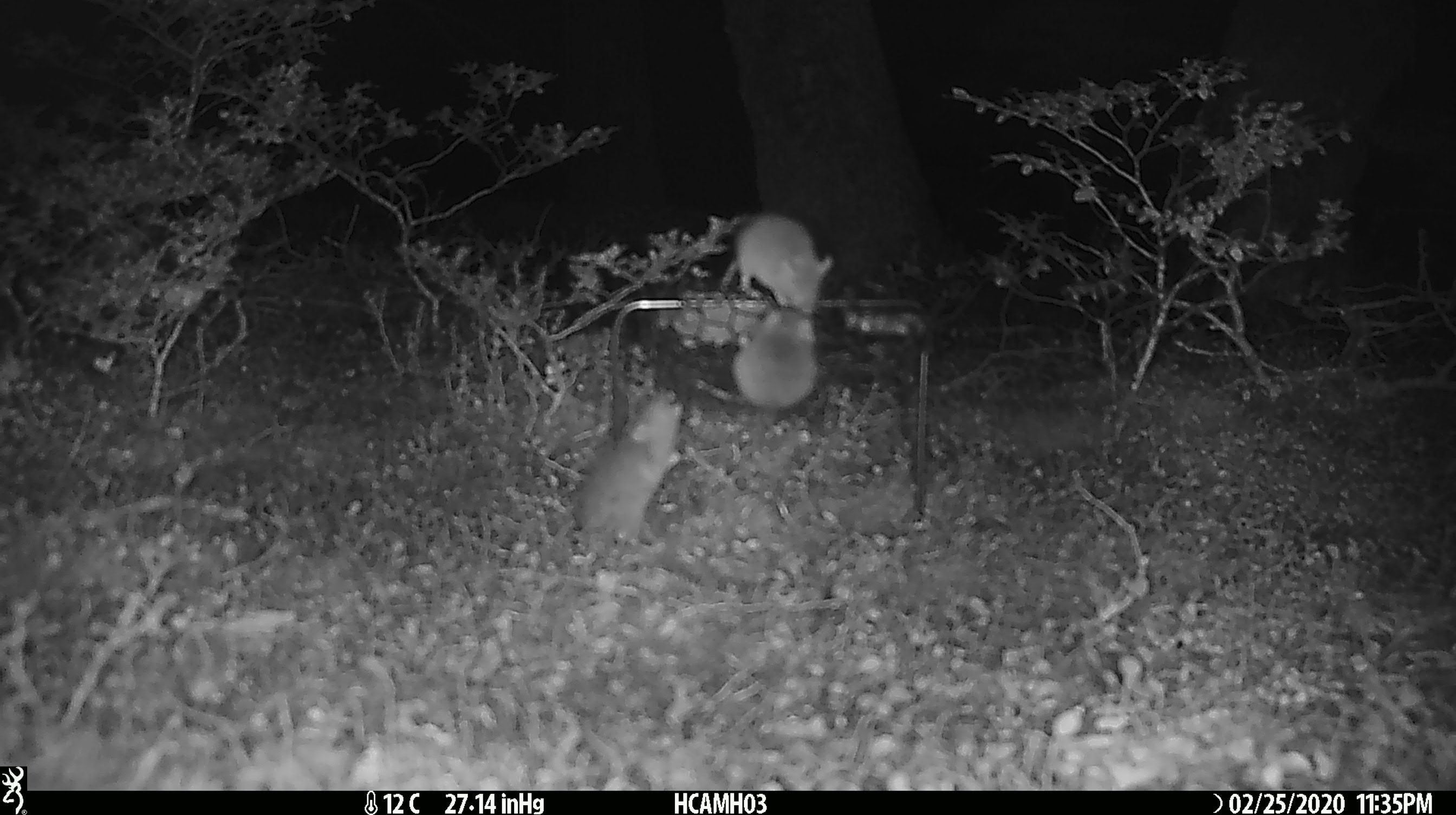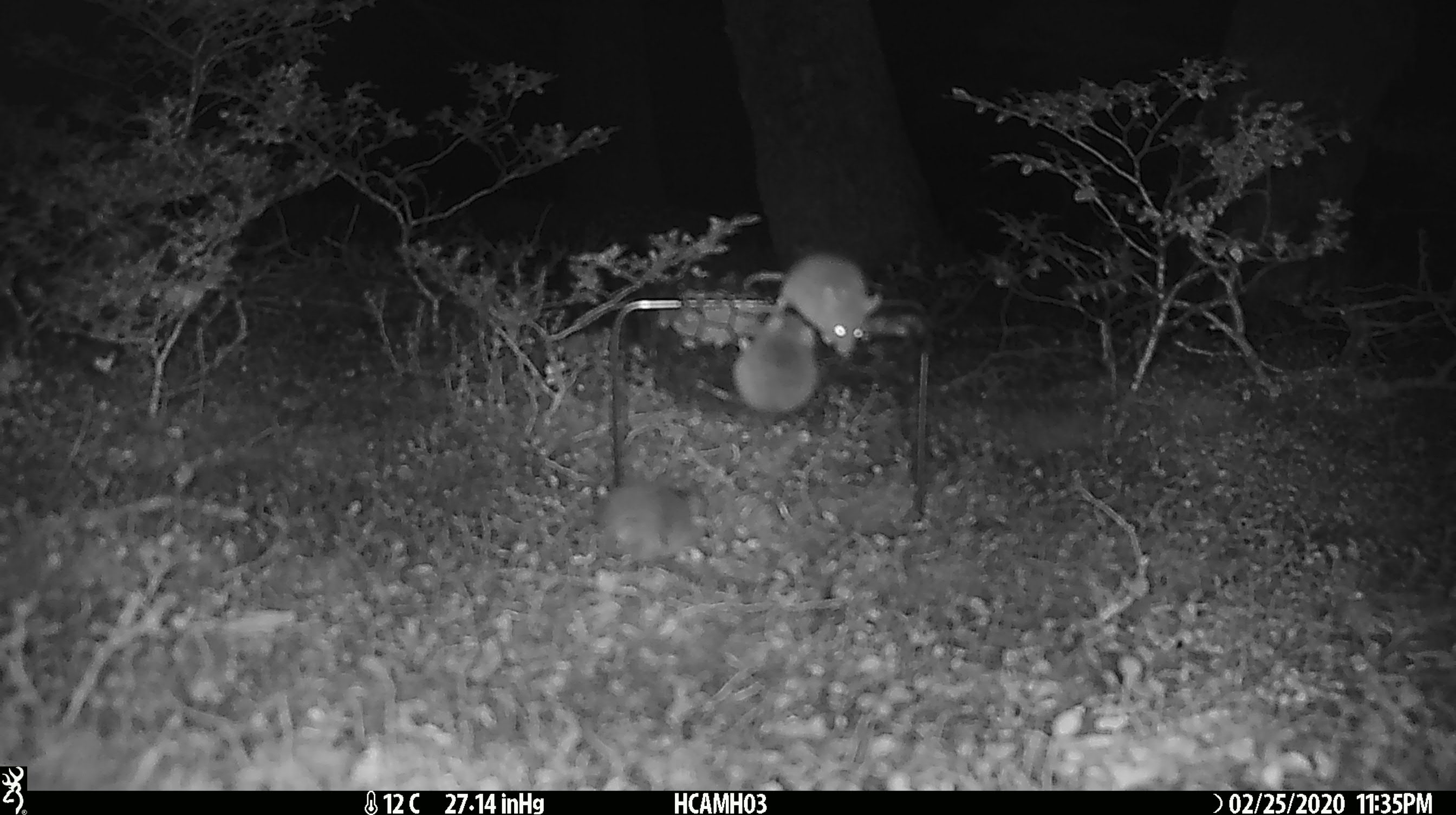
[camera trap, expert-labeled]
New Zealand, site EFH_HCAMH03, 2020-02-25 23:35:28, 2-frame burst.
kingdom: Animalia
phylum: Chordata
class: Mammalia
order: Rodentia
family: Muridae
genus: Mus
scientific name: Mus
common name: mouse